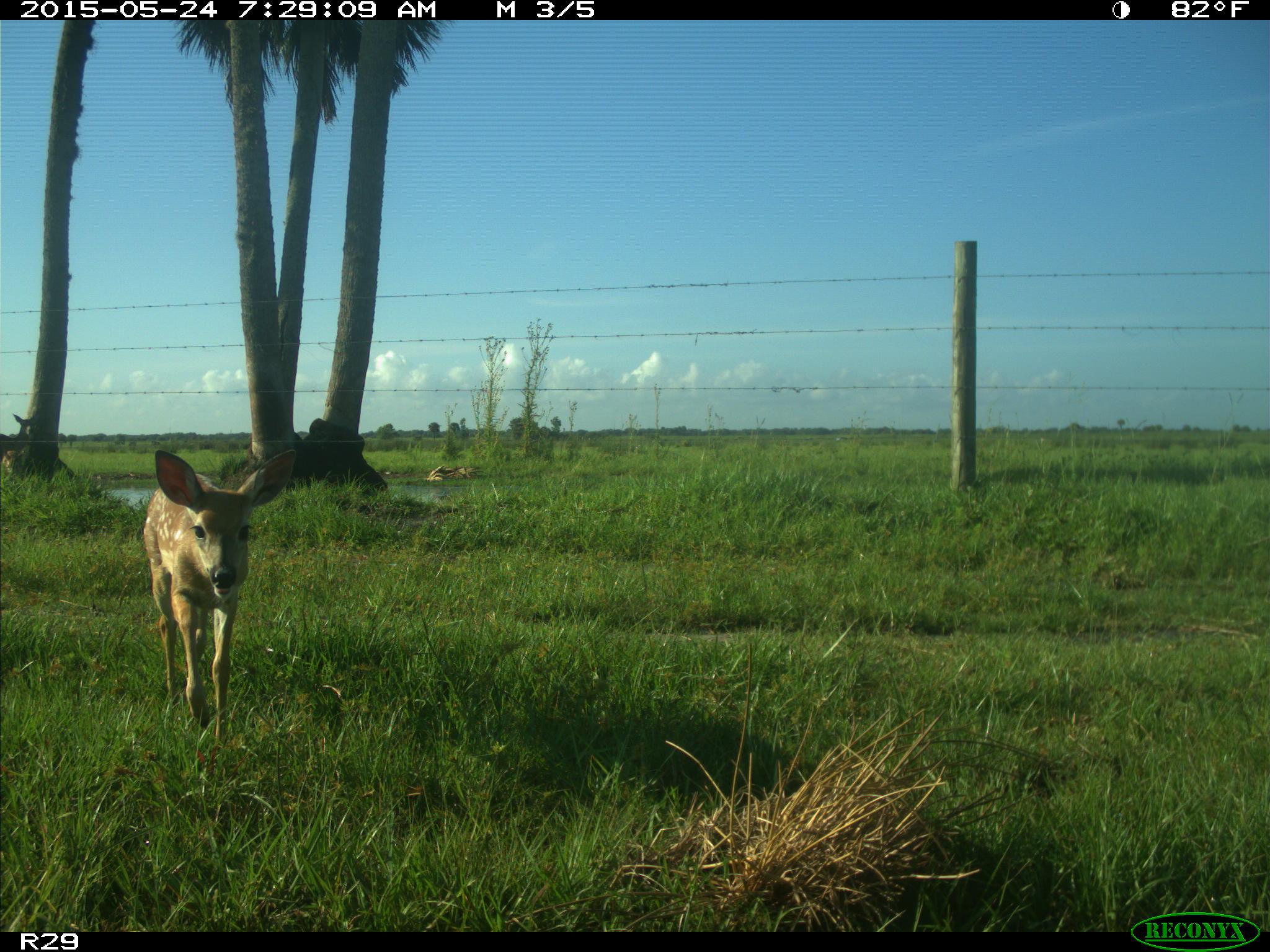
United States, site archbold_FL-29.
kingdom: Animalia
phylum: Chordata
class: Mammalia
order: Artiodactyla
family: Cervidae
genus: Odocoileus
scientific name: Odocoileus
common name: deer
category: unidentified deer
Unidentified deer (deer) (Odocoileus).